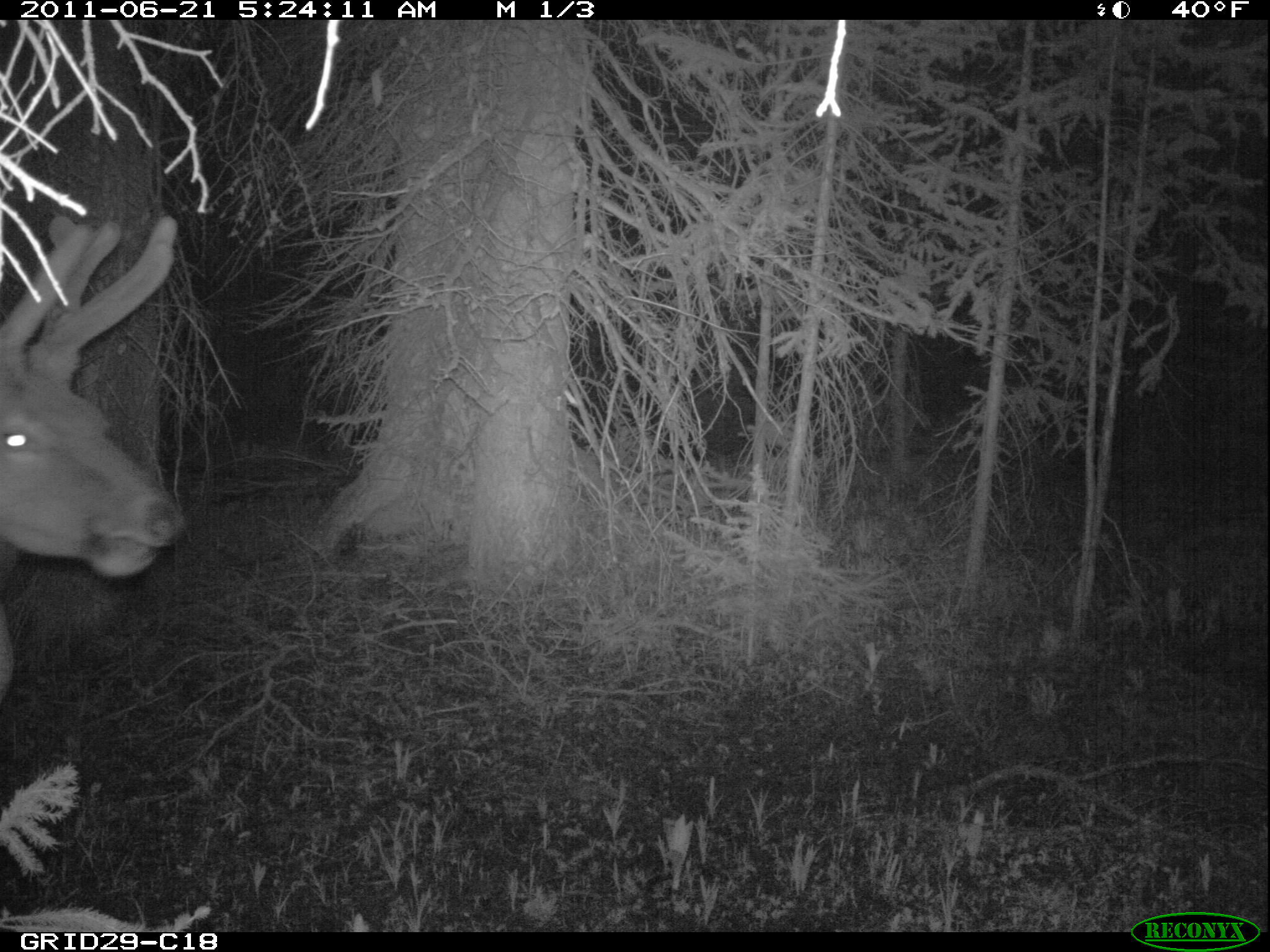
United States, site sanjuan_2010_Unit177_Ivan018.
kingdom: Animalia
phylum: Chordata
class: Mammalia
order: Artiodactyla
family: Cervidae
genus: Cervus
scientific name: Cervus elaphus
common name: red deer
Cervus elaphus (red deer).